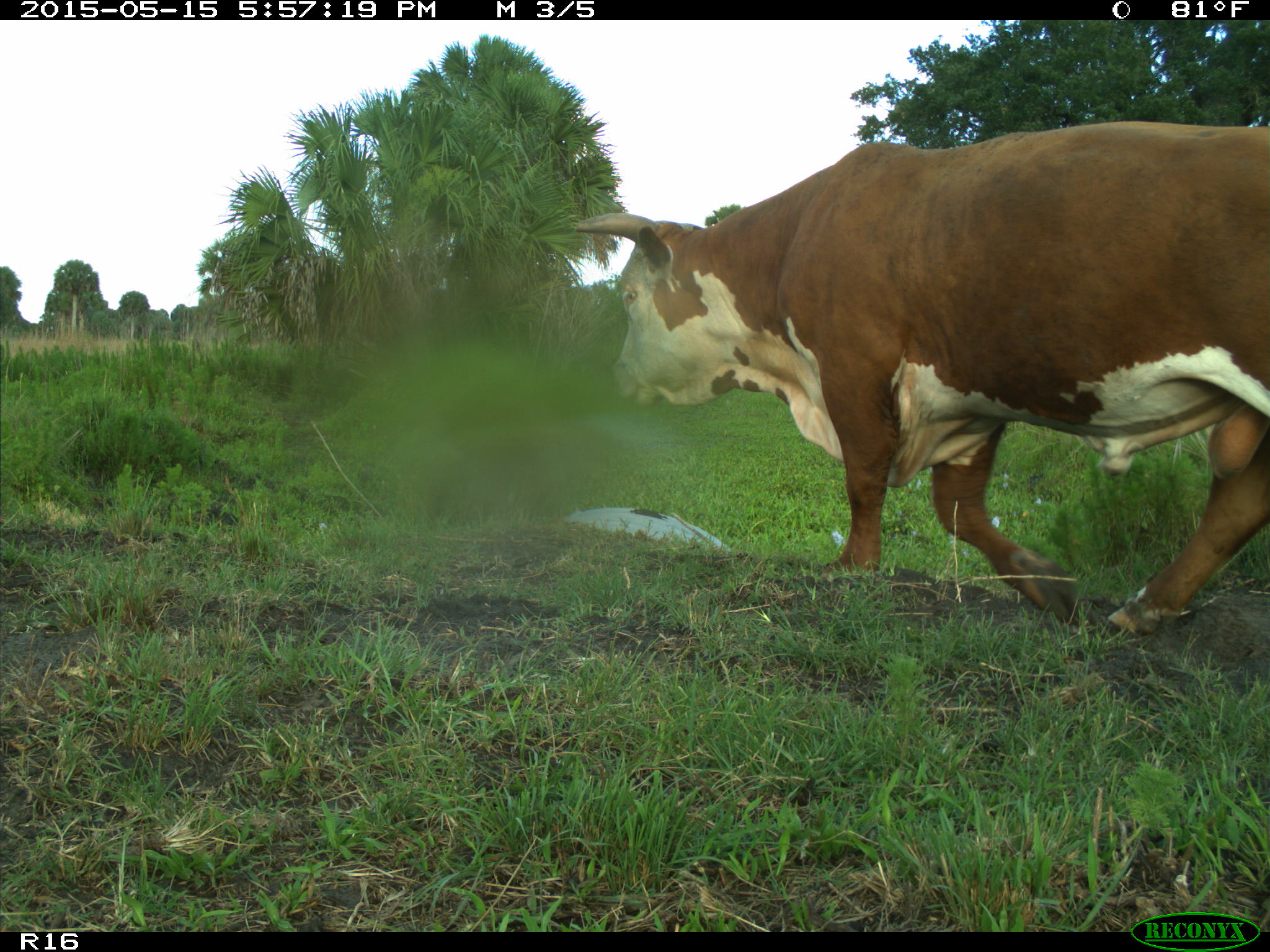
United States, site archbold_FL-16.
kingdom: Animalia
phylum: Chordata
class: Mammalia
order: Artiodactyla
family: Bovidae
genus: Bos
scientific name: Bos taurus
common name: domestic cow